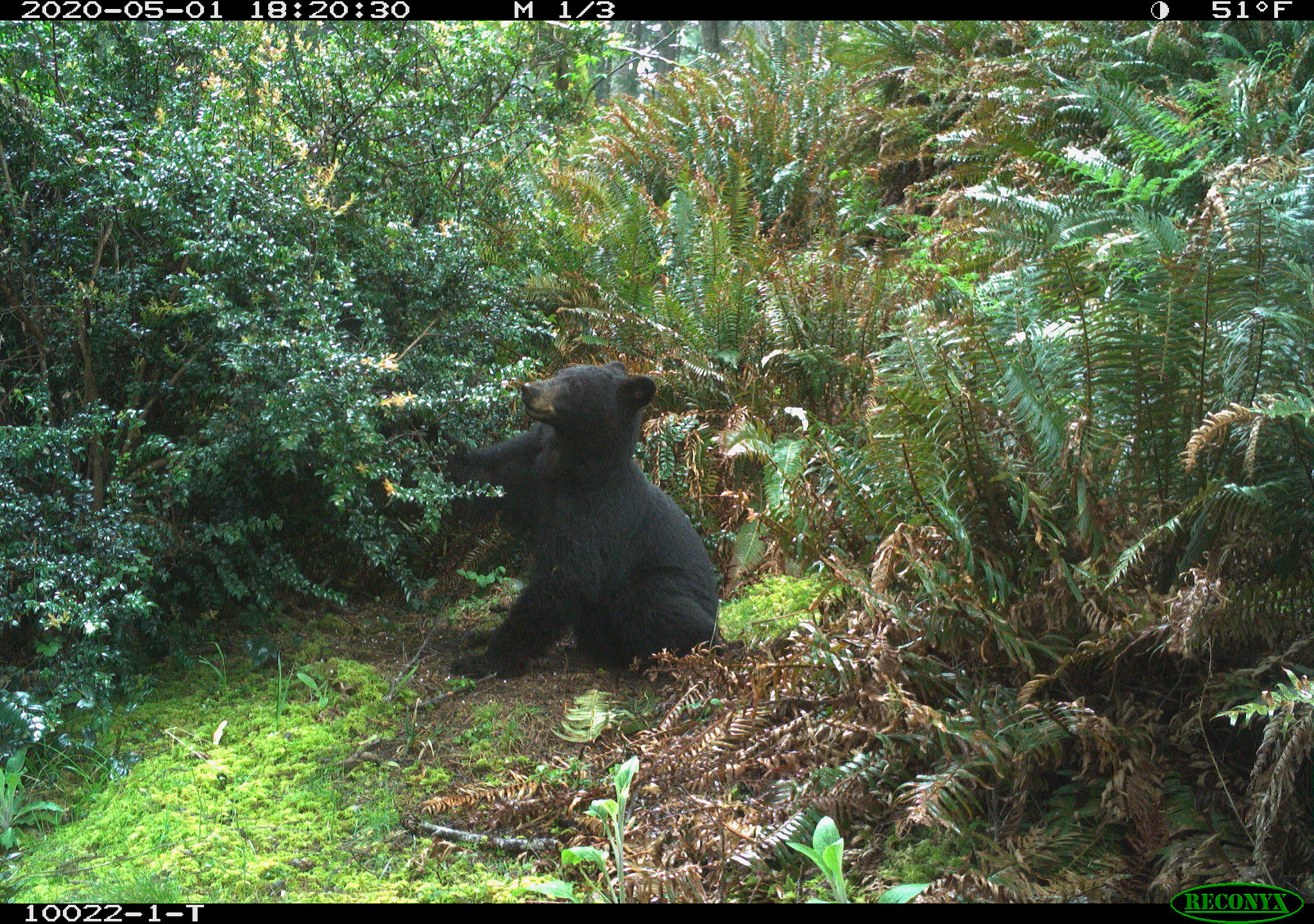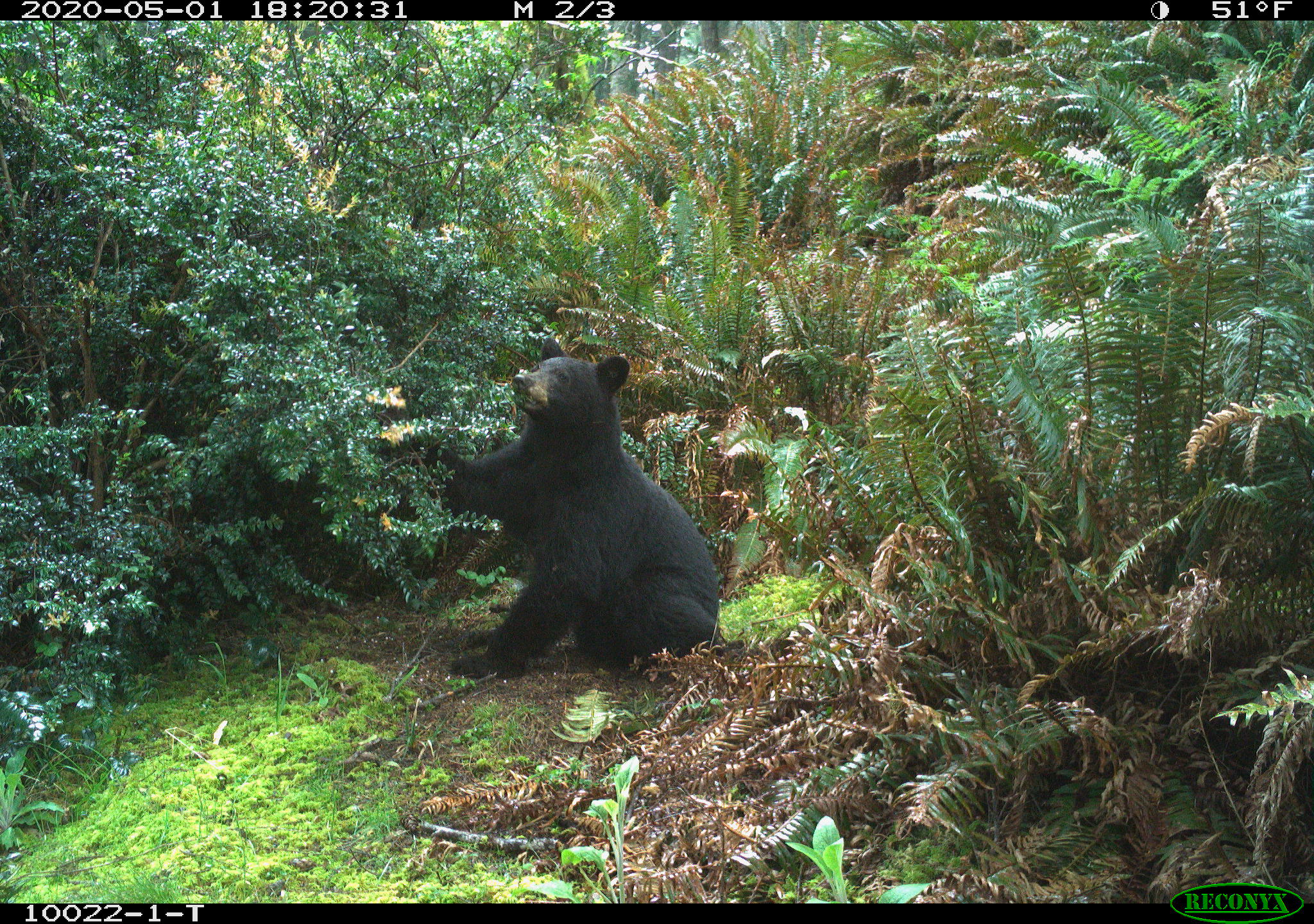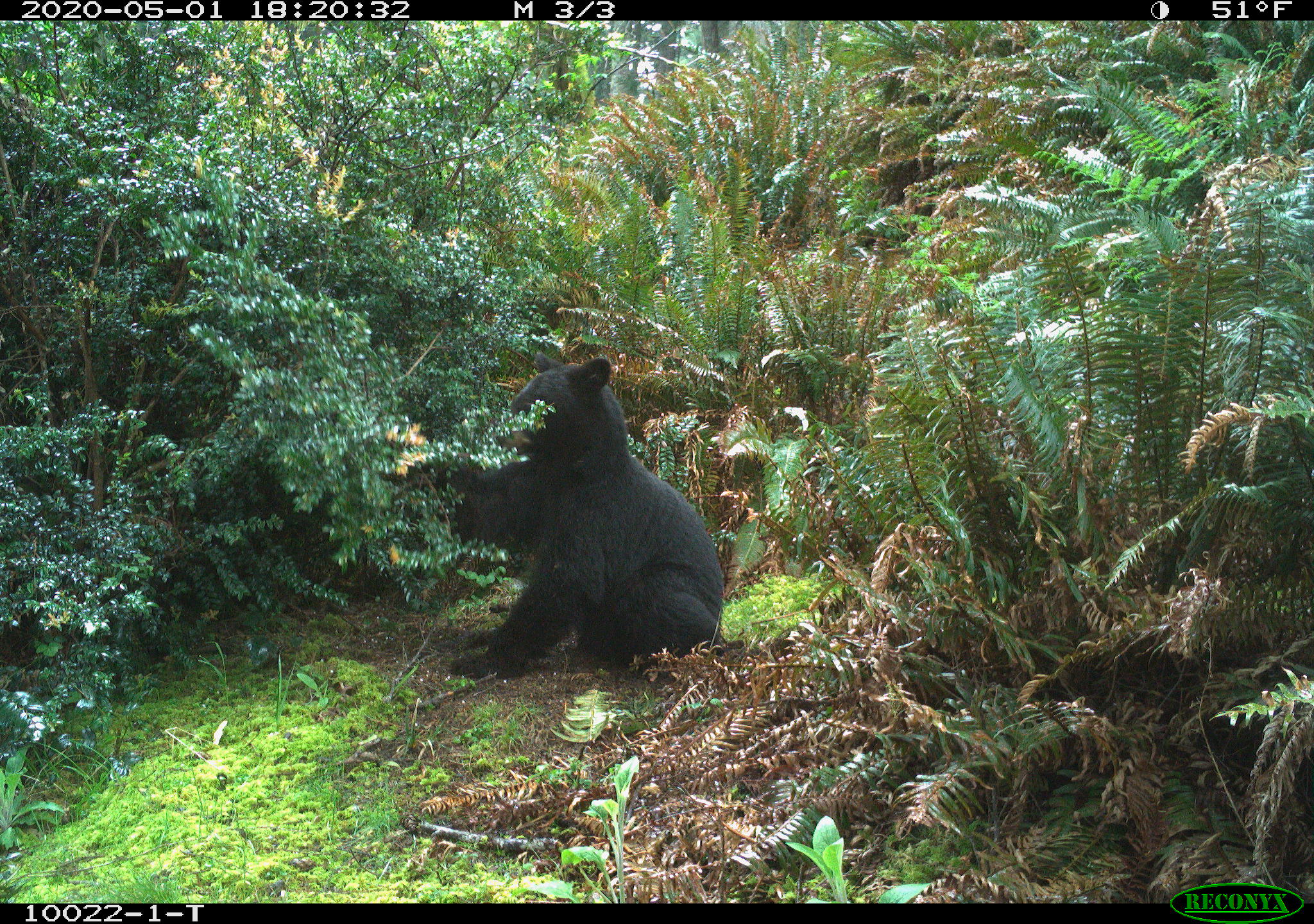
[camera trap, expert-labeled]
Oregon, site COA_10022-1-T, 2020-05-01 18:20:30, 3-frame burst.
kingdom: Animalia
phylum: Chordata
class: Mammalia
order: Carnivora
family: Ursidae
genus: Ursus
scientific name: Ursus americanus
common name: american black bear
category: black bear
Black bear (american black bear) (Ursus americanus).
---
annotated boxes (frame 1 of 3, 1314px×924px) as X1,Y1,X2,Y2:
black bear: 442,352,732,693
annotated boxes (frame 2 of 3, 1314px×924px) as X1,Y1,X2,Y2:
black bear: 425,346,728,684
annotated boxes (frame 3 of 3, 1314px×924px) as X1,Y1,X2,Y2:
black bear: 431,355,727,681